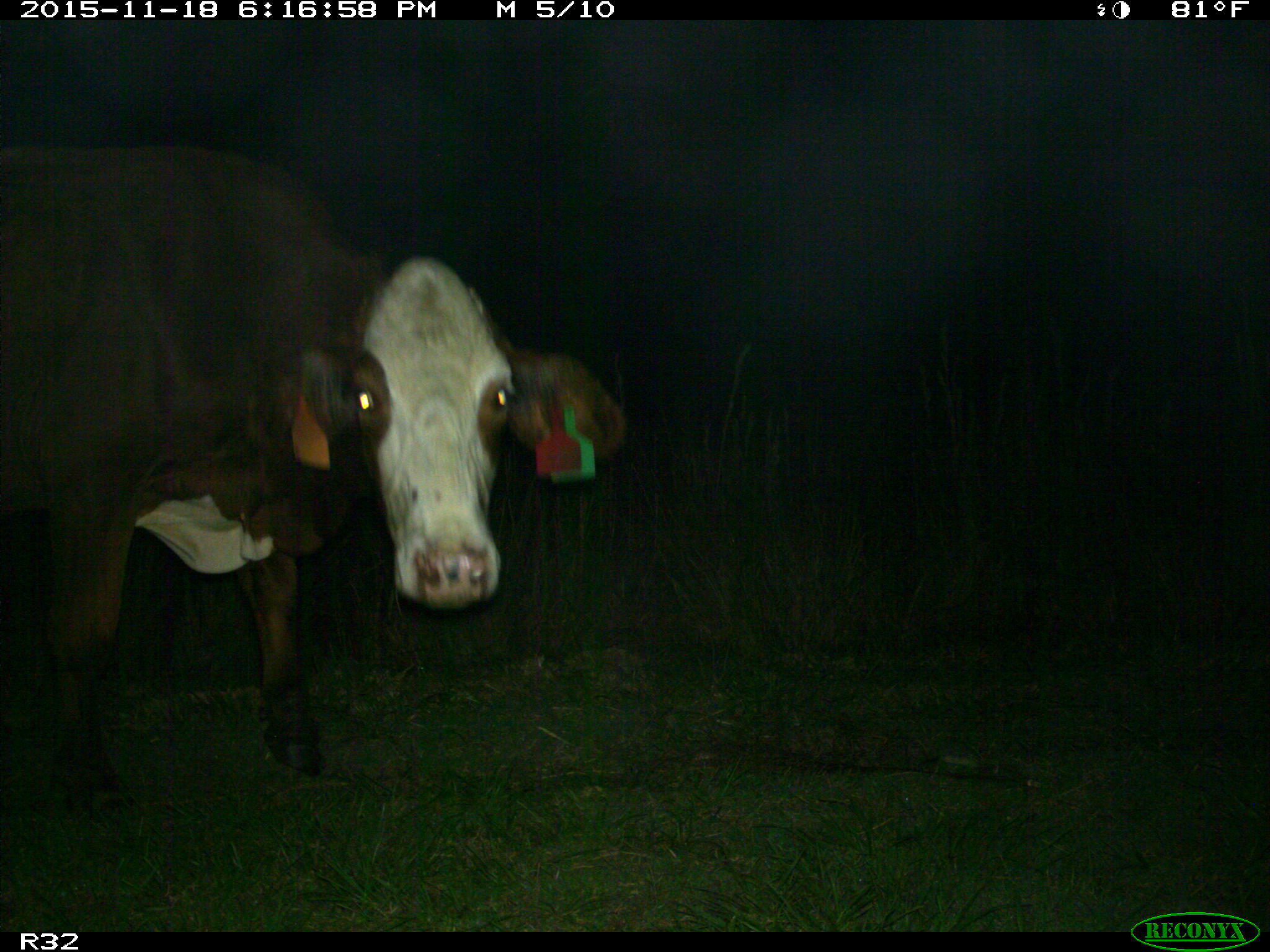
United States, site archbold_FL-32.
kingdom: Animalia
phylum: Chordata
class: Mammalia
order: Artiodactyla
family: Bovidae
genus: Bos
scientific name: Bos taurus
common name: domestic cow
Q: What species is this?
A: Bos taurus (domestic cow).